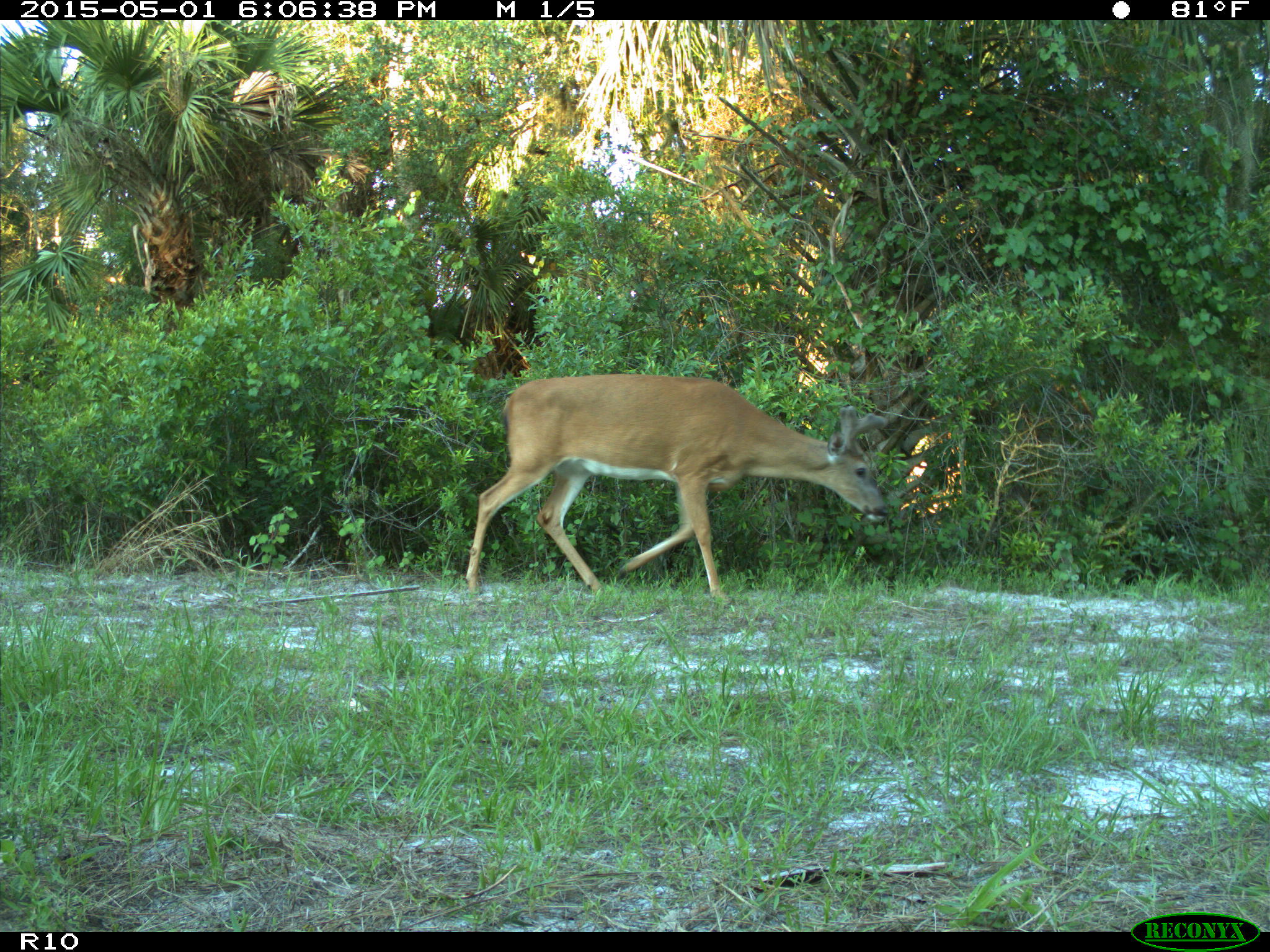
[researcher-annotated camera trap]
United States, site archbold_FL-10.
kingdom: Animalia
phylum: Chordata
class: Mammalia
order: Artiodactyla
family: Cervidae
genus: Odocoileus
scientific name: Odocoileus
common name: deer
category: unidentified deer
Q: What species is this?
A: Unidentified deer (deer) (Odocoileus).